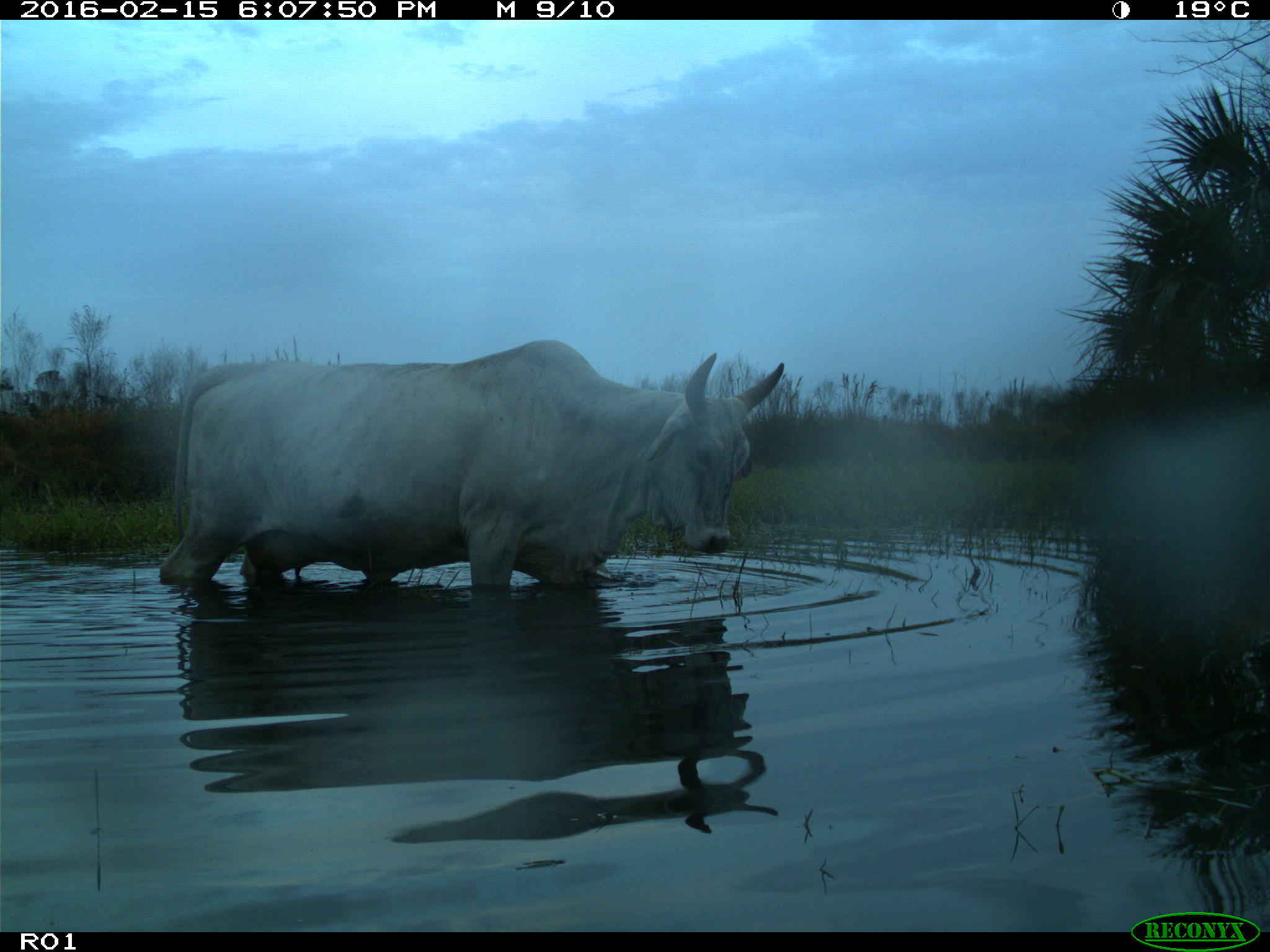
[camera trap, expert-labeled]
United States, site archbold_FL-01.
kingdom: Animalia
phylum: Chordata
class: Mammalia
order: Artiodactyla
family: Bovidae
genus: Bos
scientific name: Bos taurus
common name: domestic cow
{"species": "Bos taurus (domestic cow)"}